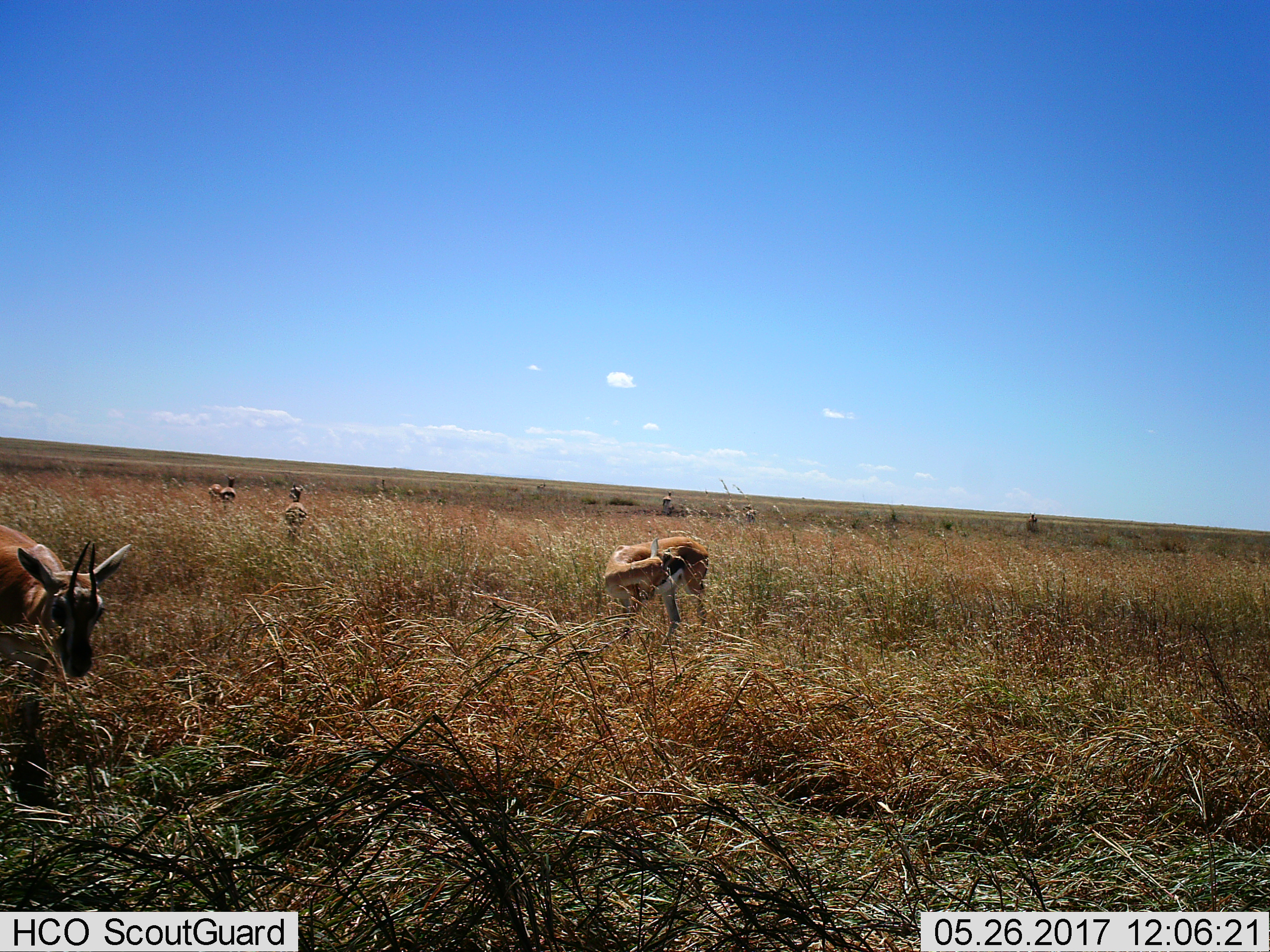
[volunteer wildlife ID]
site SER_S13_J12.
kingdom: Animalia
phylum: Chordata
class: Mammalia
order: Artiodactyla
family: Bovidae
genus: Eudorcas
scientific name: Eudorcas thomsonii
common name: thomson's gazelle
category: gazellethomsons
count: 6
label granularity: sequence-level